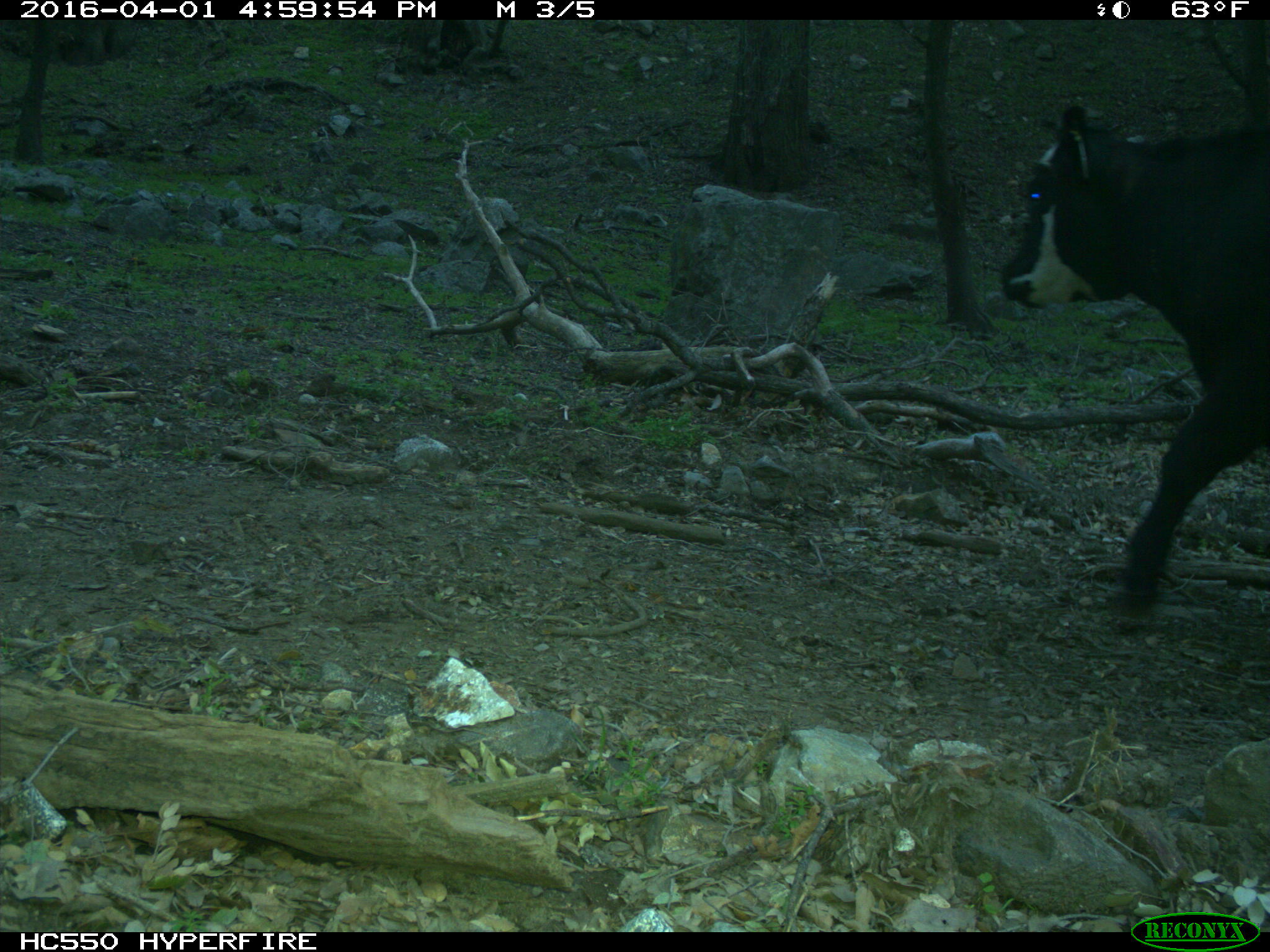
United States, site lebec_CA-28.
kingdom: Animalia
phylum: Chordata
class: Mammalia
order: Artiodactyla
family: Bovidae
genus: Bos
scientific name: Bos taurus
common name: domestic cow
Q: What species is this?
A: Bos taurus (domestic cow).